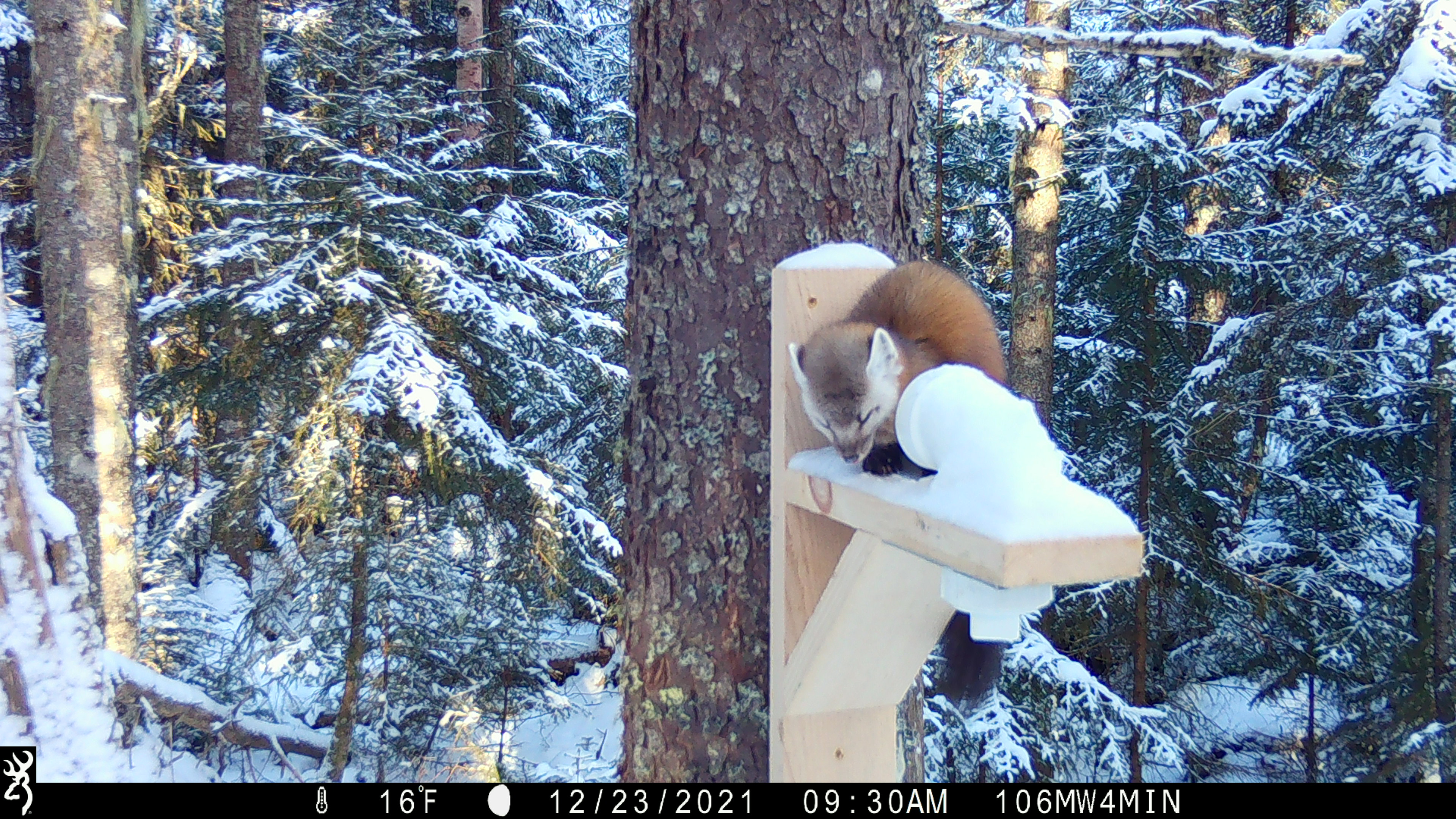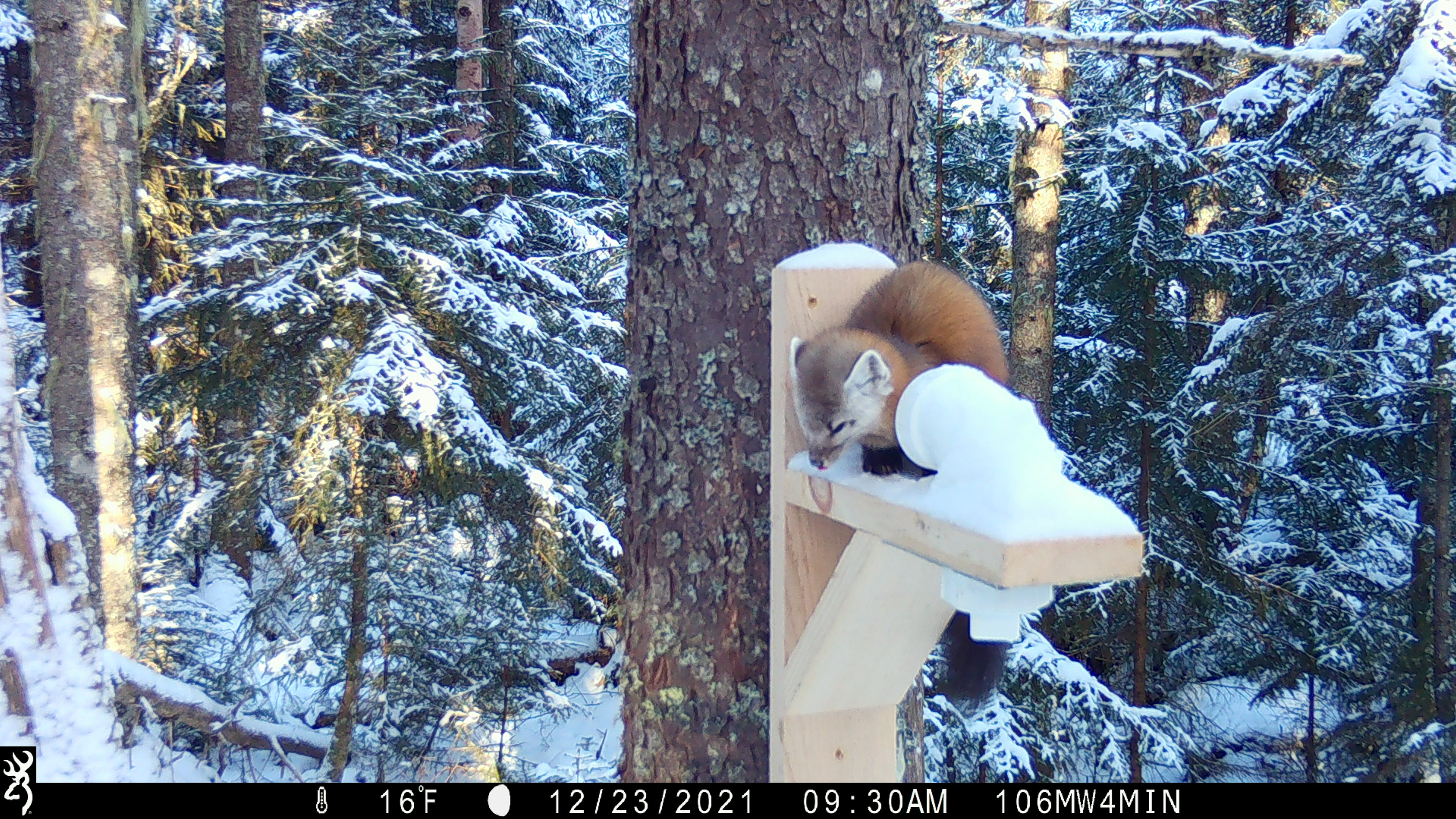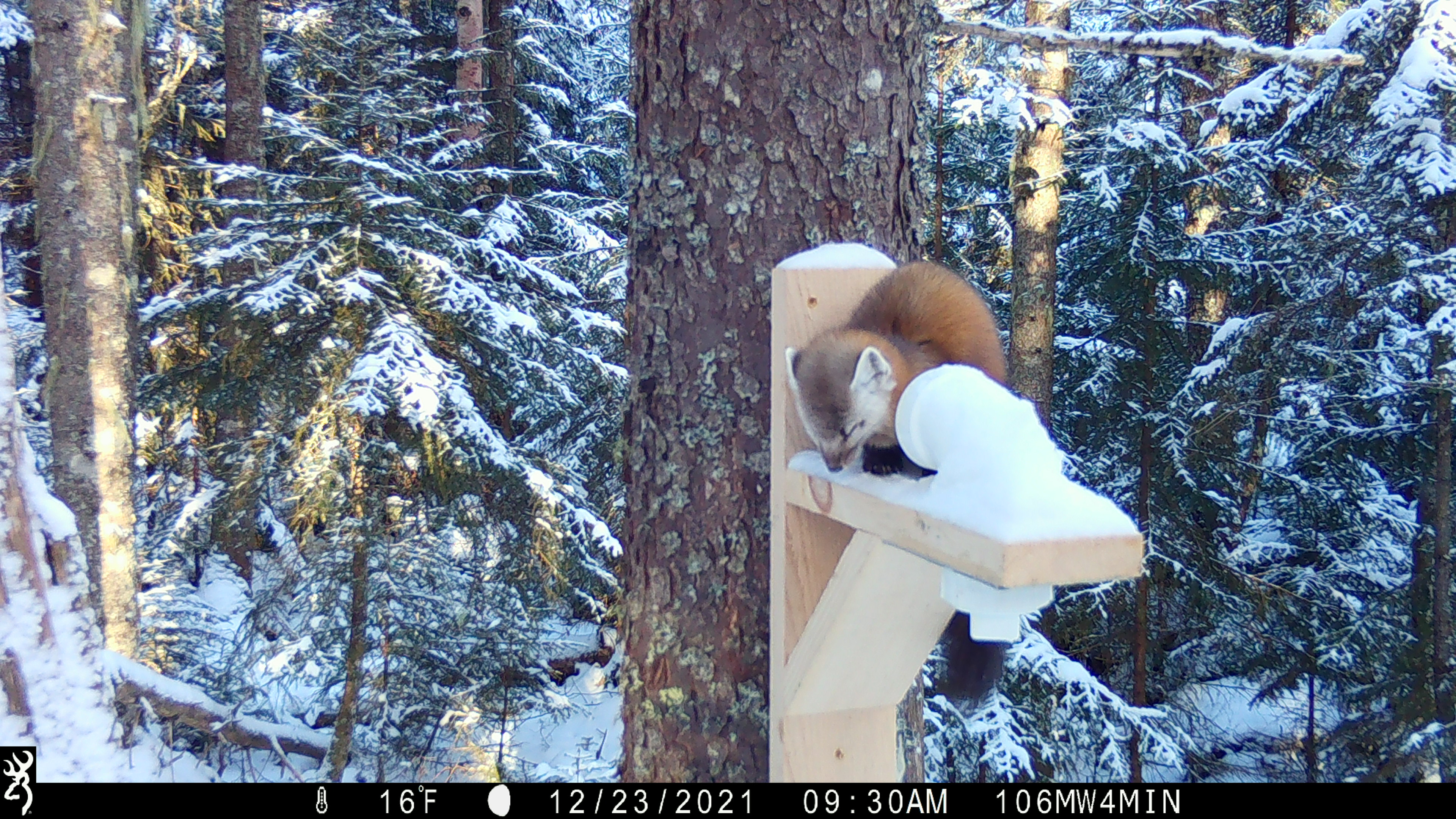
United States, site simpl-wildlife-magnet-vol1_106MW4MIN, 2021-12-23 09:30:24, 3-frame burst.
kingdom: Animalia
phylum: Chordata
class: Mammalia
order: Carnivora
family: Mustelidae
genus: Martes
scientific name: Martes americana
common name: american marten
American marten (Martes americana).